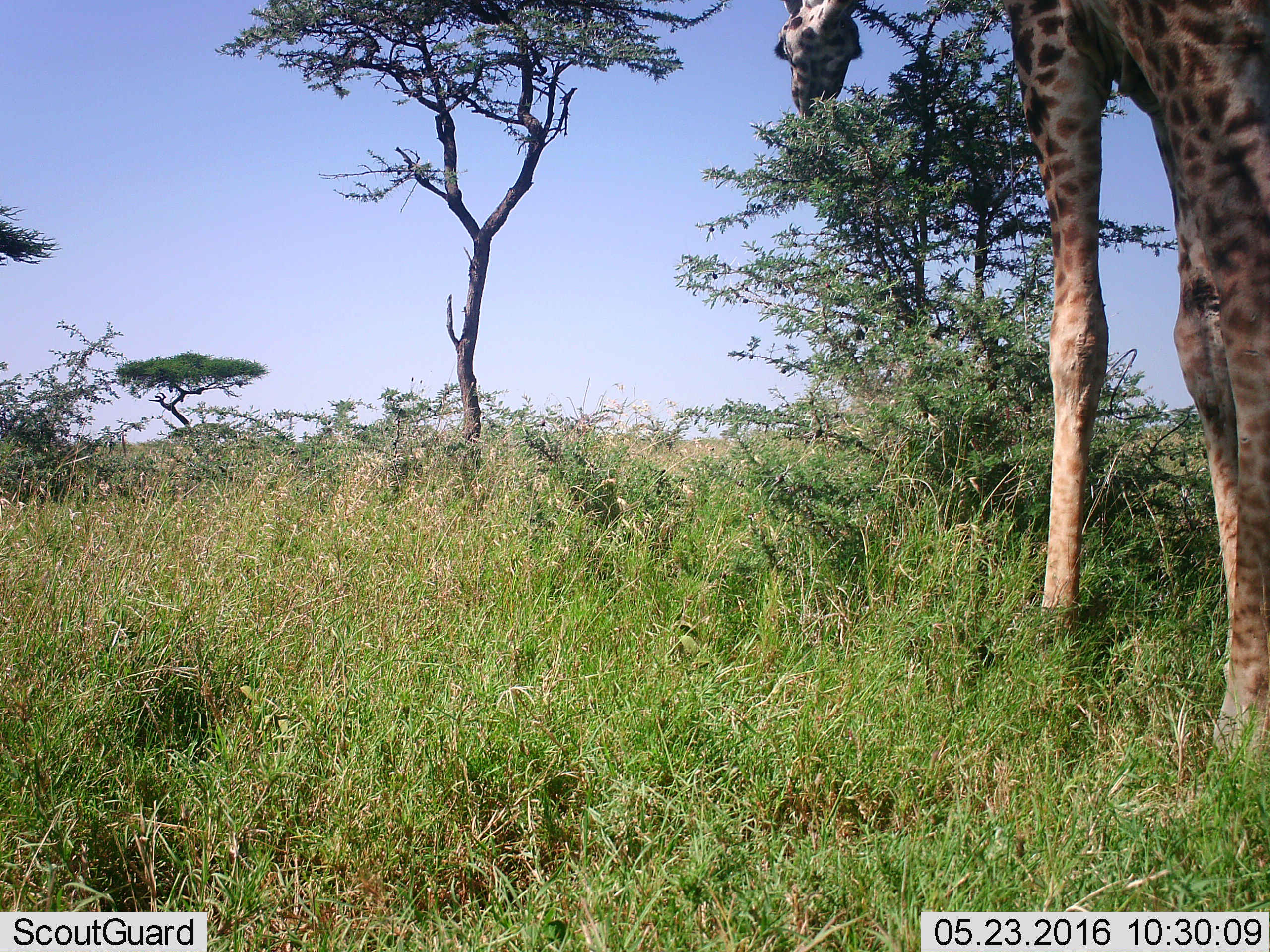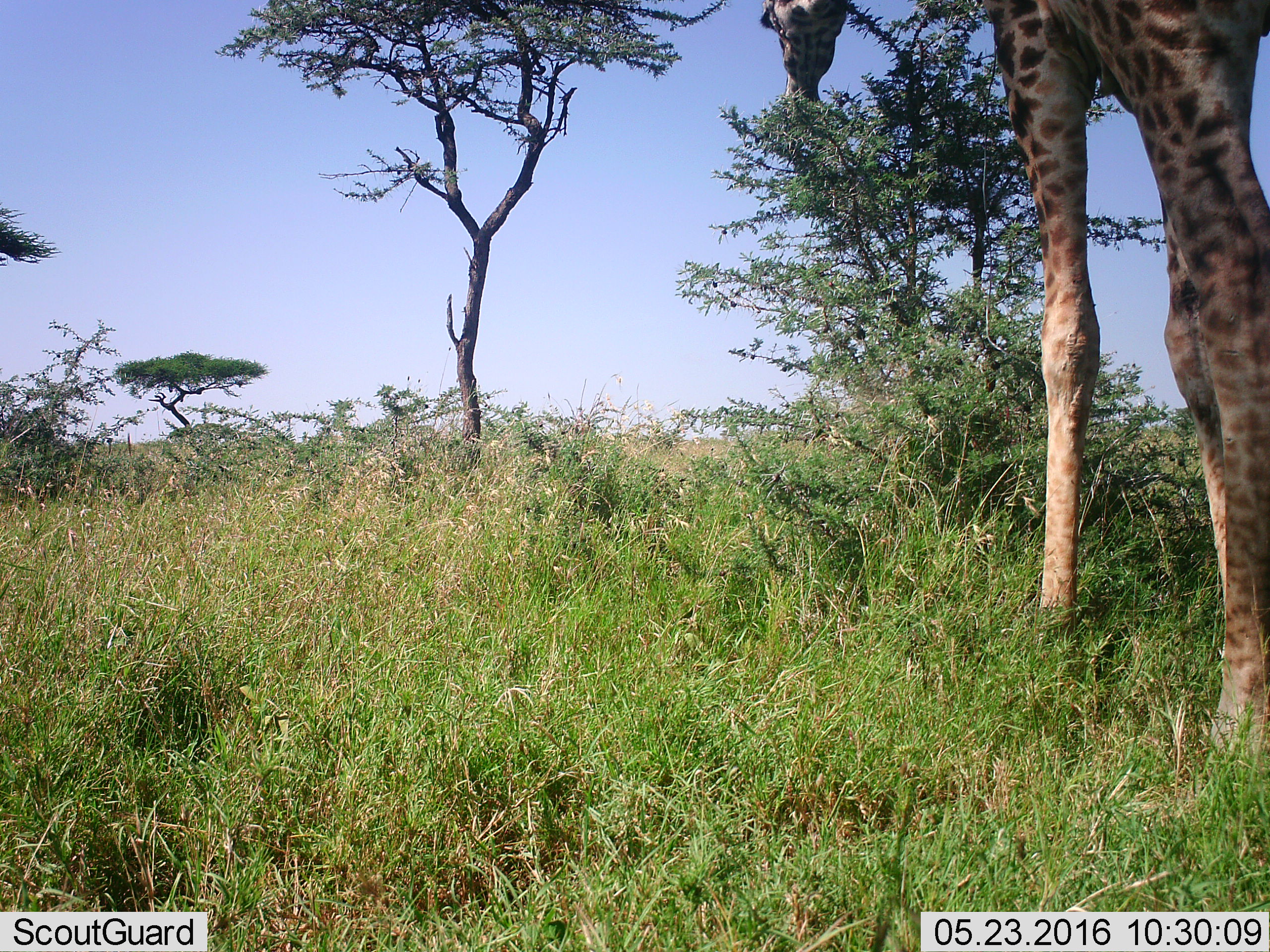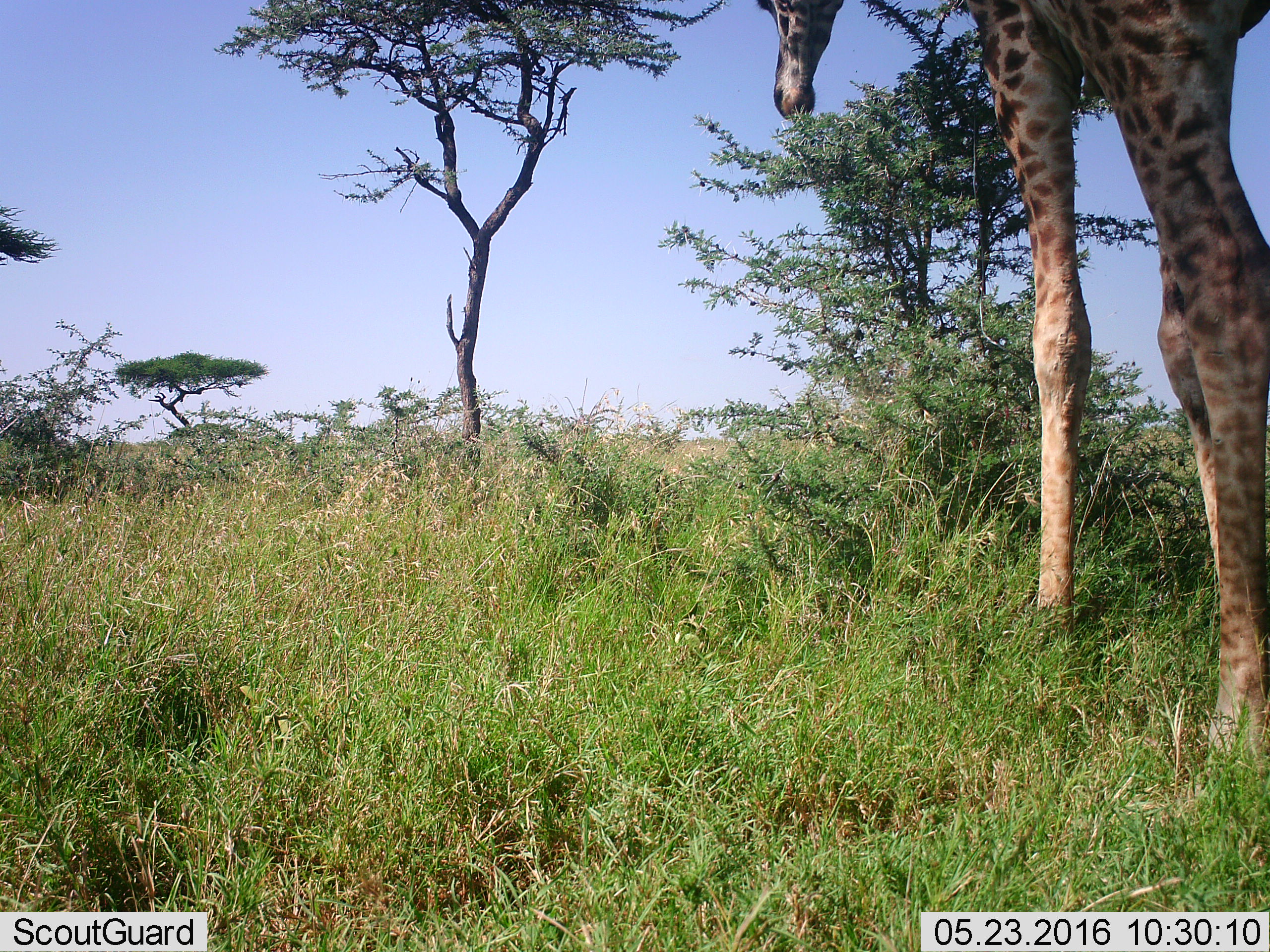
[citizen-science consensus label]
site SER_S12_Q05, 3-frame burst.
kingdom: Animalia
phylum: Chordata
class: Mammalia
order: Artiodactyla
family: Giraffidae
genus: Giraffa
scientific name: Giraffa camelopardalis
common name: giraffe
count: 1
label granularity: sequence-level